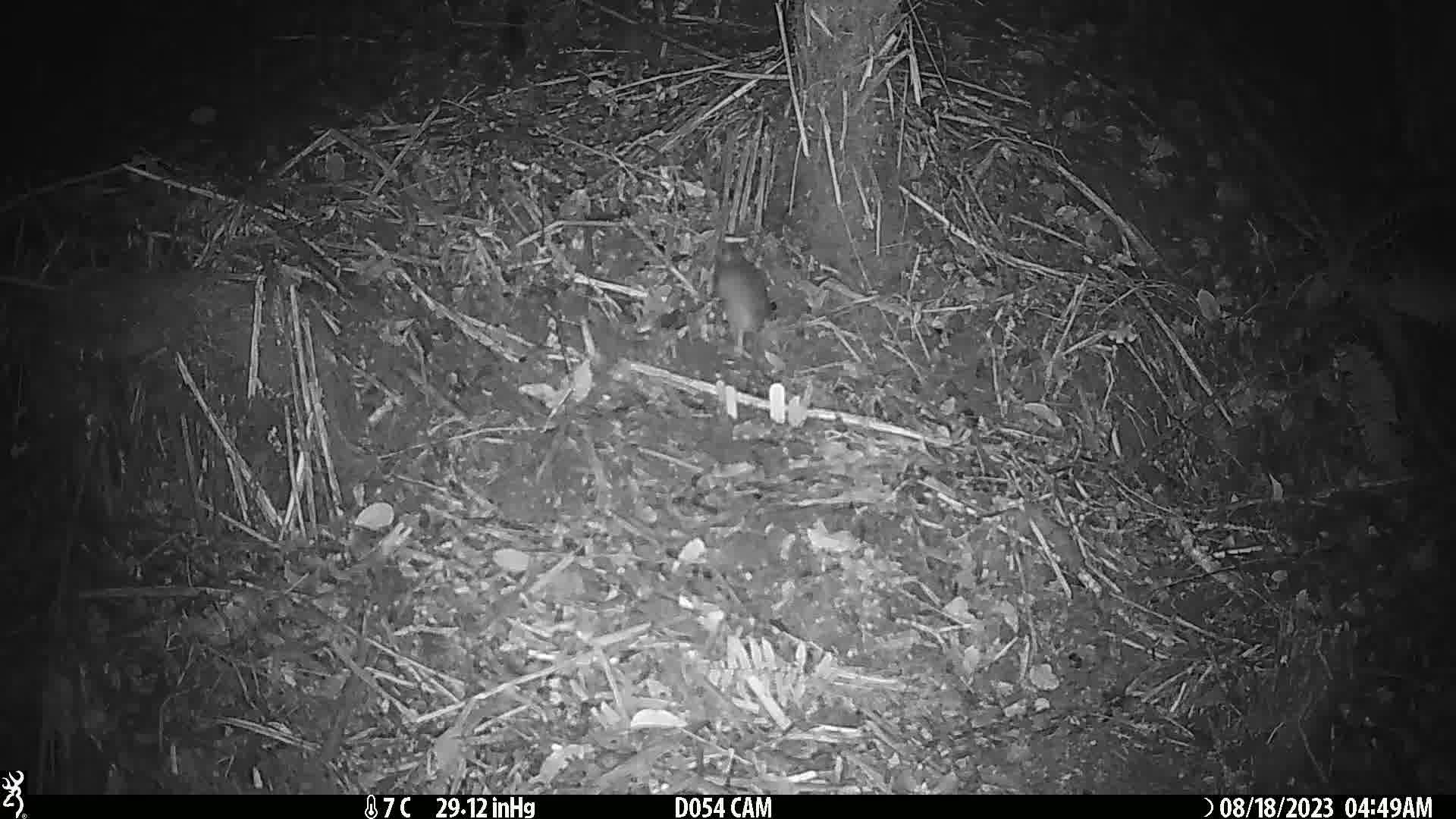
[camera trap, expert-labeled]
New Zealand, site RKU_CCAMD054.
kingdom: Animalia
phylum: Chordata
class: Mammalia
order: Rodentia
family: Muridae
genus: Rattus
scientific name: Rattus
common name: rat